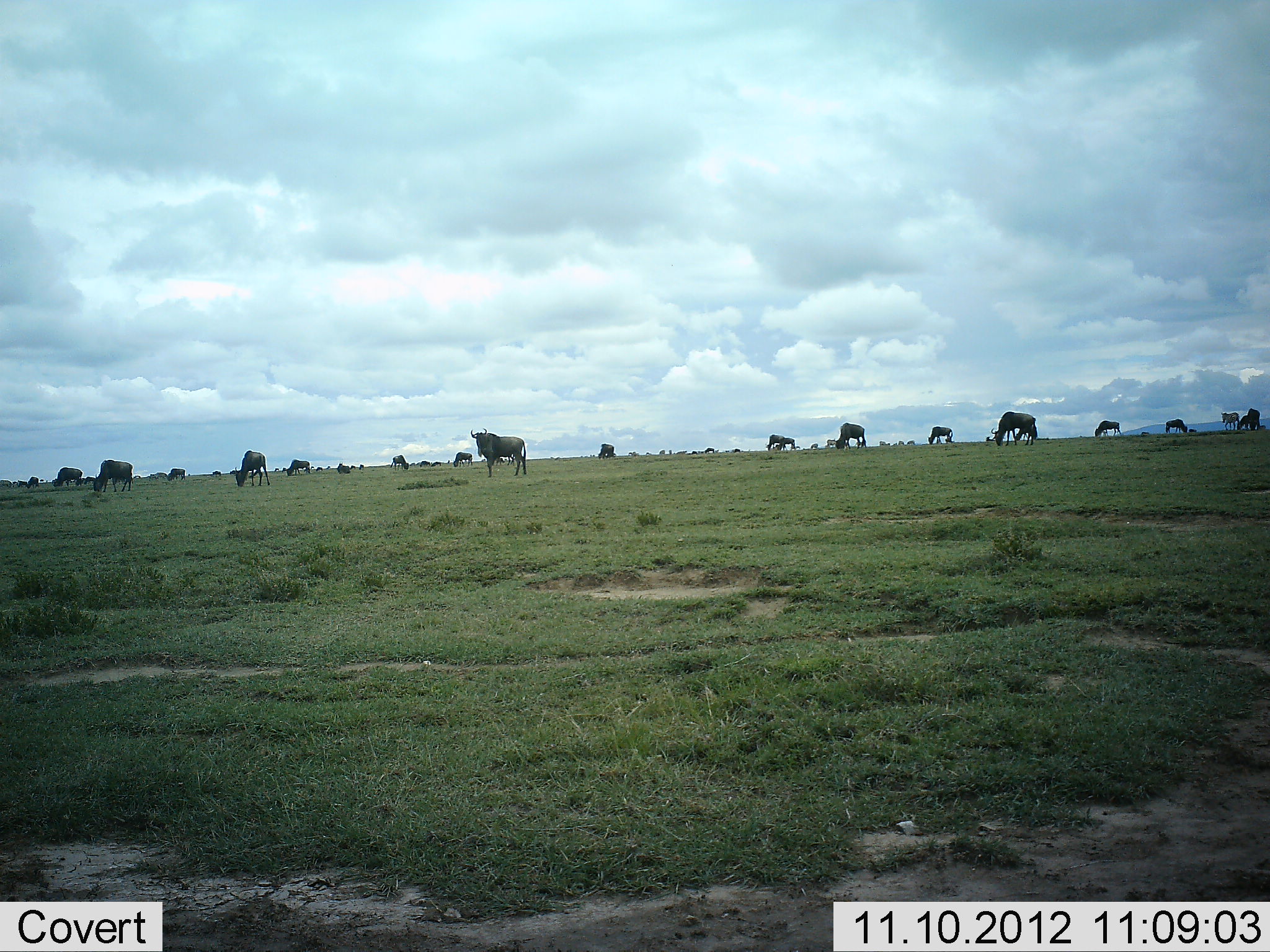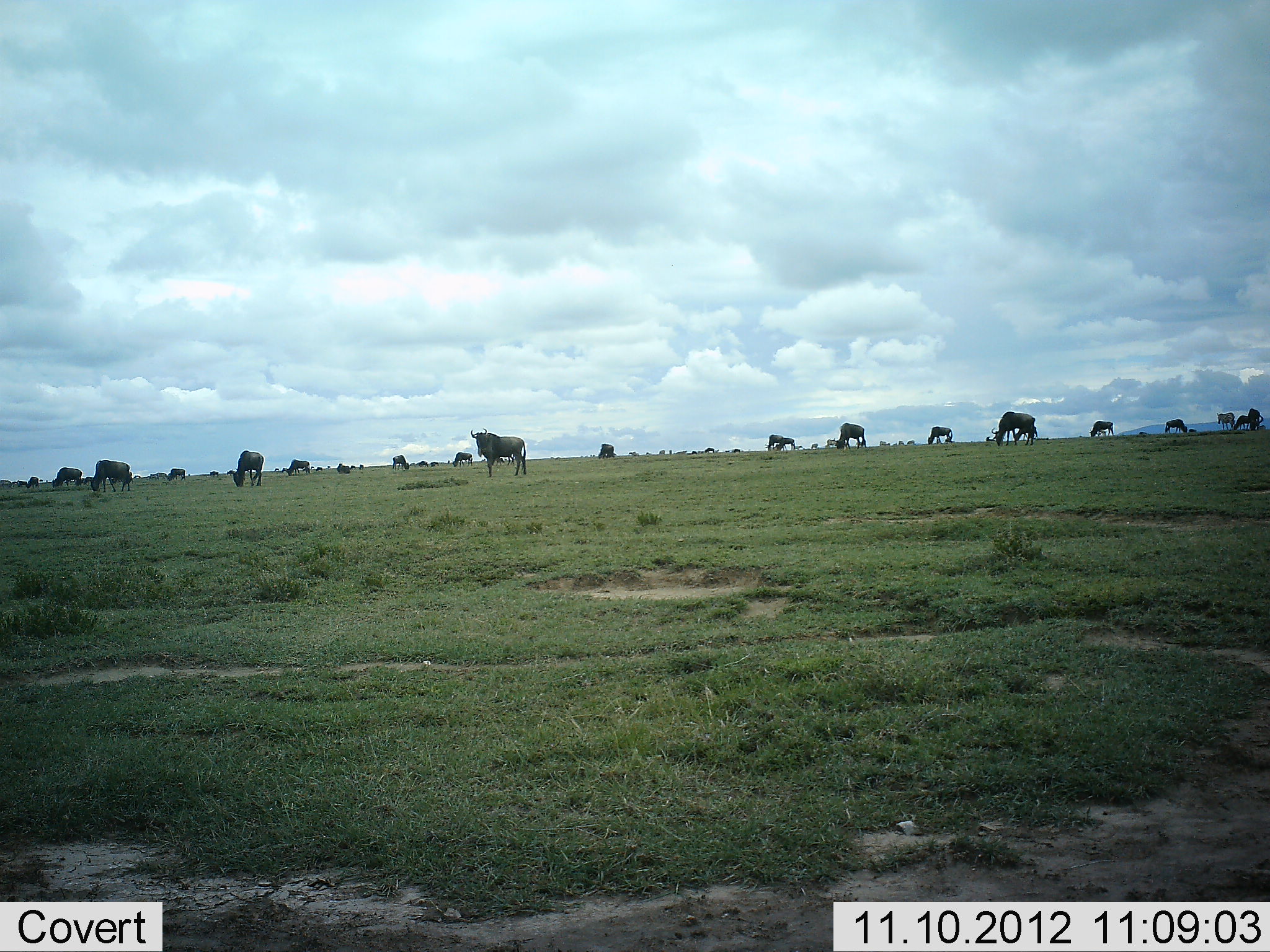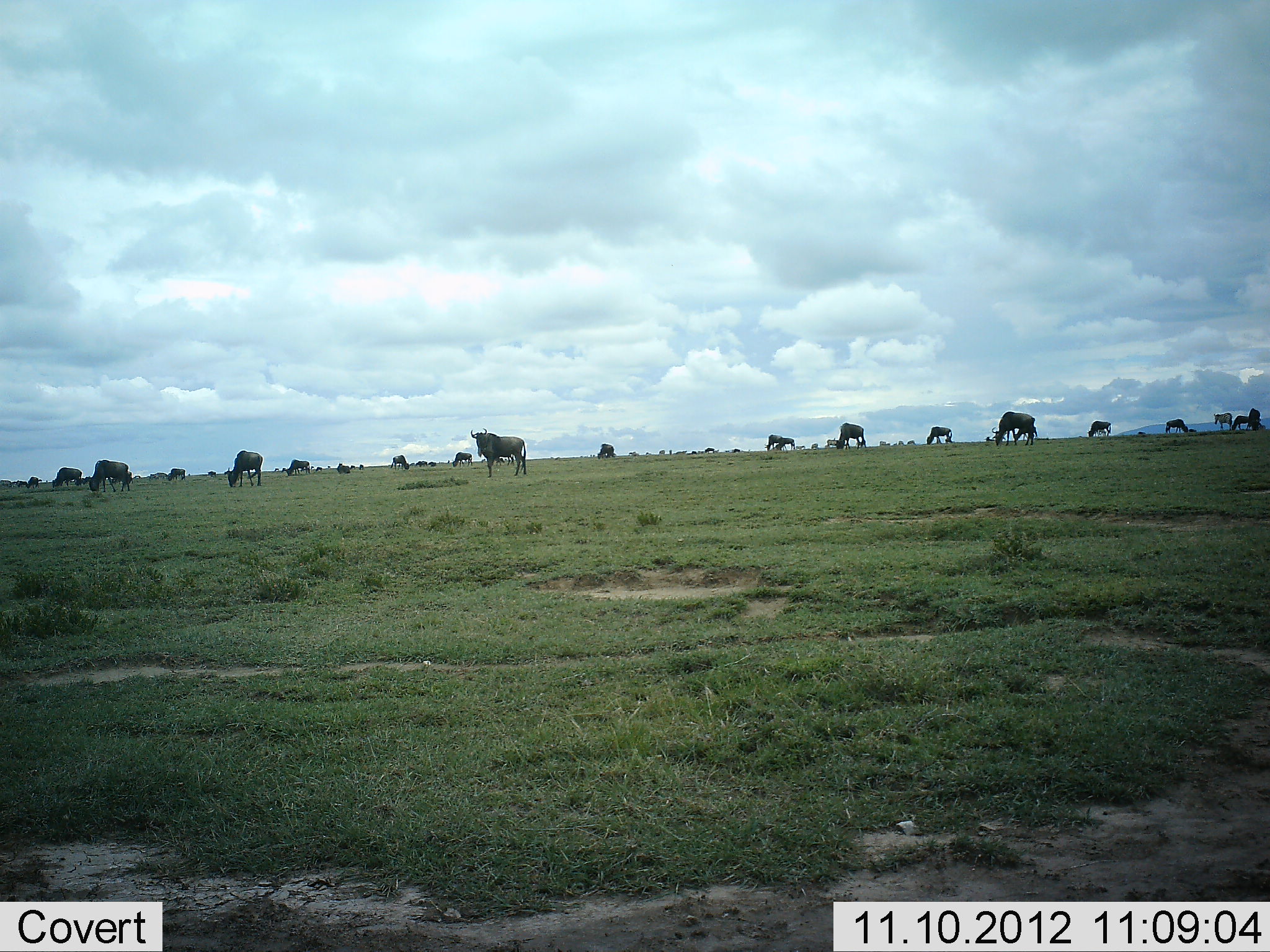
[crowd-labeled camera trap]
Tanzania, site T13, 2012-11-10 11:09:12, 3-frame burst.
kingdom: Animalia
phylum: Chordata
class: Mammalia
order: Artiodactyla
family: Bovidae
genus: Connochaetes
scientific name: Connochaetes taurinus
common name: blue wildebeest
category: wildebeest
Wildebeest (blue wildebeest) (Connochaetes taurinus), count 11-50. Behavior (volunteer vote fractions): standing 70%, resting 20%, moving 40%, interacting 0%. Young present (vote fraction): 0%. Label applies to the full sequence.